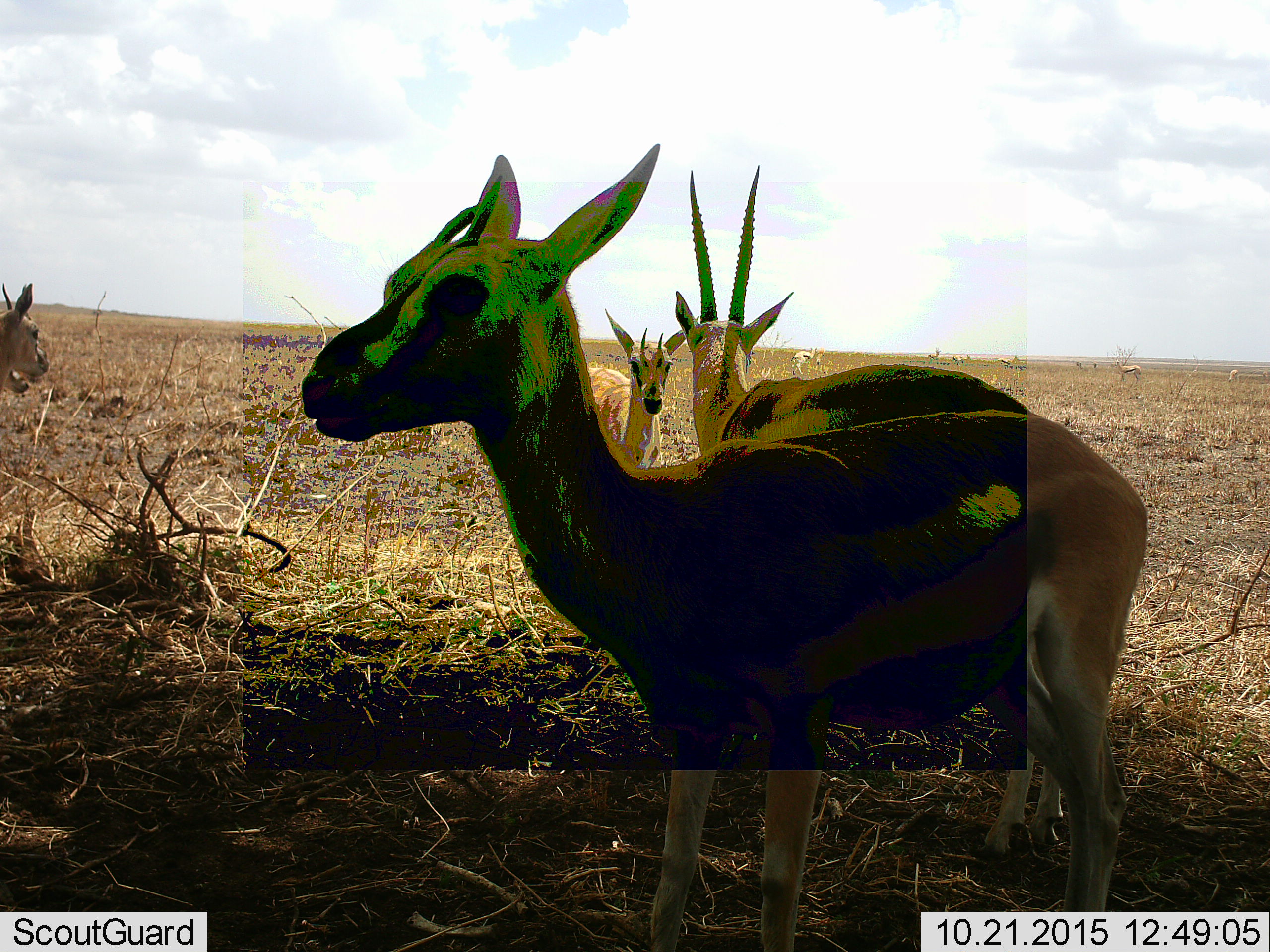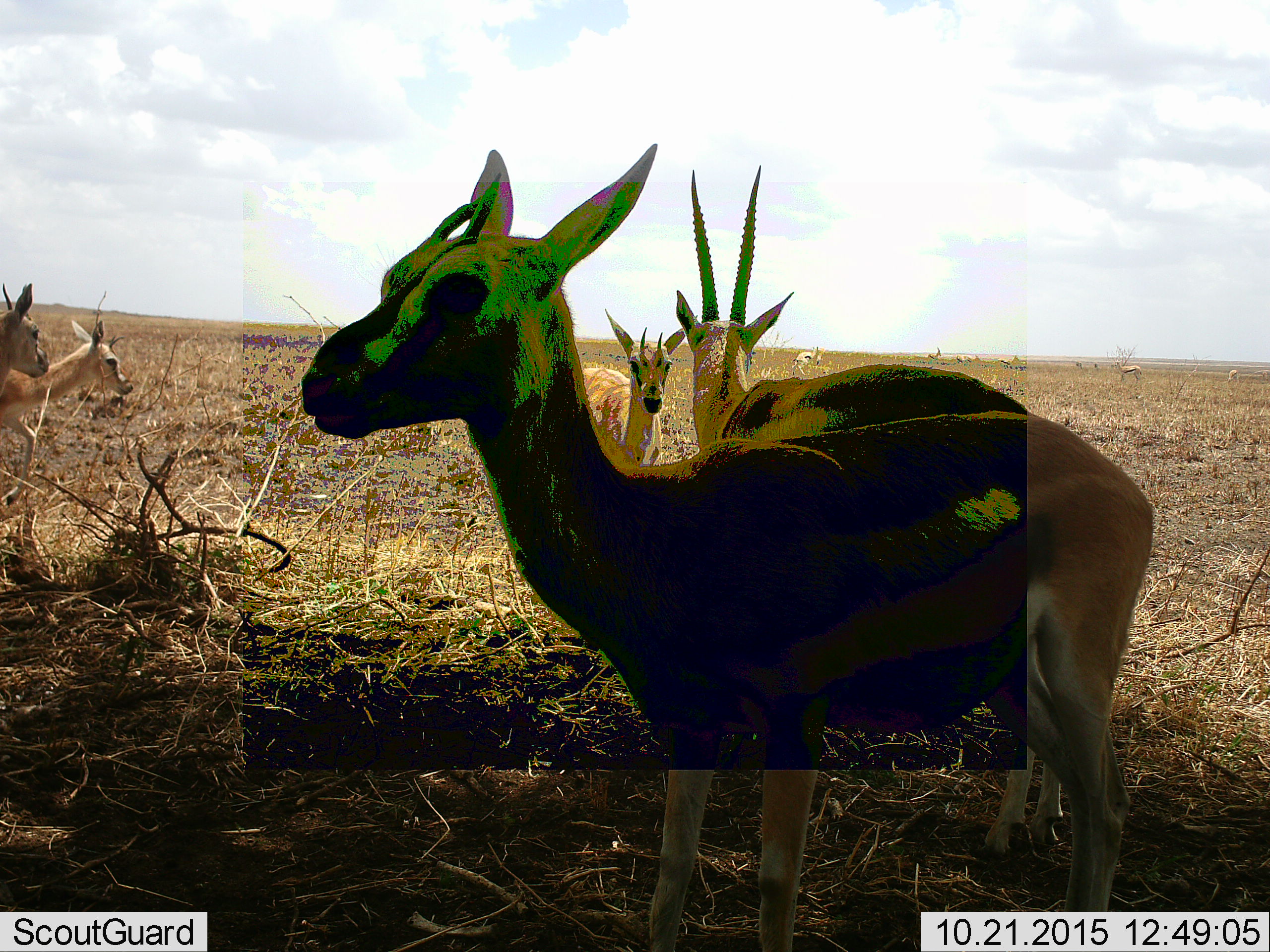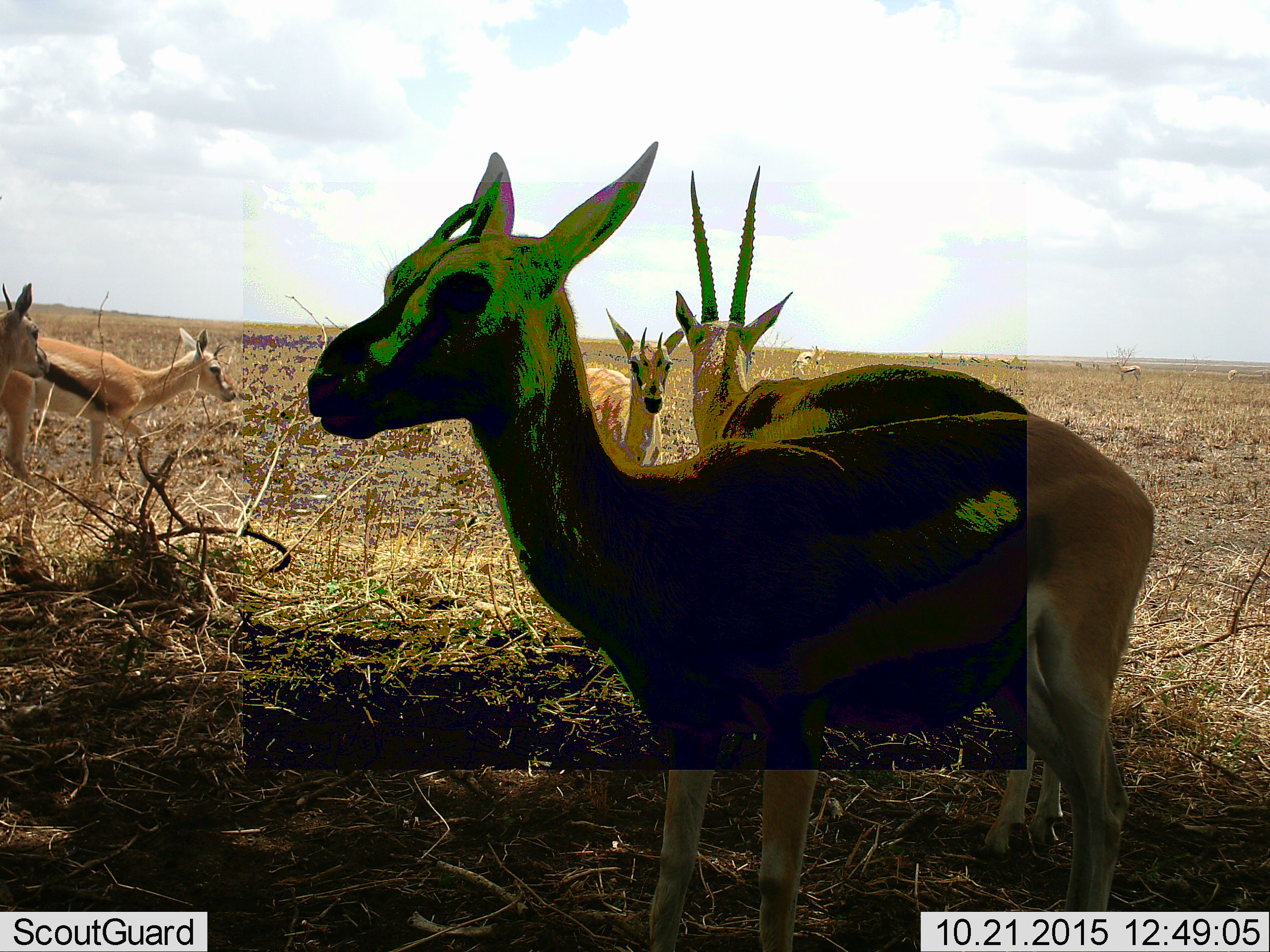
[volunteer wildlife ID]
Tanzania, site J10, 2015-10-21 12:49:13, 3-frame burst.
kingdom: Animalia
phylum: Chordata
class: Mammalia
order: Artiodactyla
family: Bovidae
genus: Eudorcas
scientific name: Eudorcas thomsonii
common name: thomson's gazelle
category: gazellethomsons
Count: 11-50.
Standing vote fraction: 100%.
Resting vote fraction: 0%.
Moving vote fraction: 50%.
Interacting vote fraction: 12%.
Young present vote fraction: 12%.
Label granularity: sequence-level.